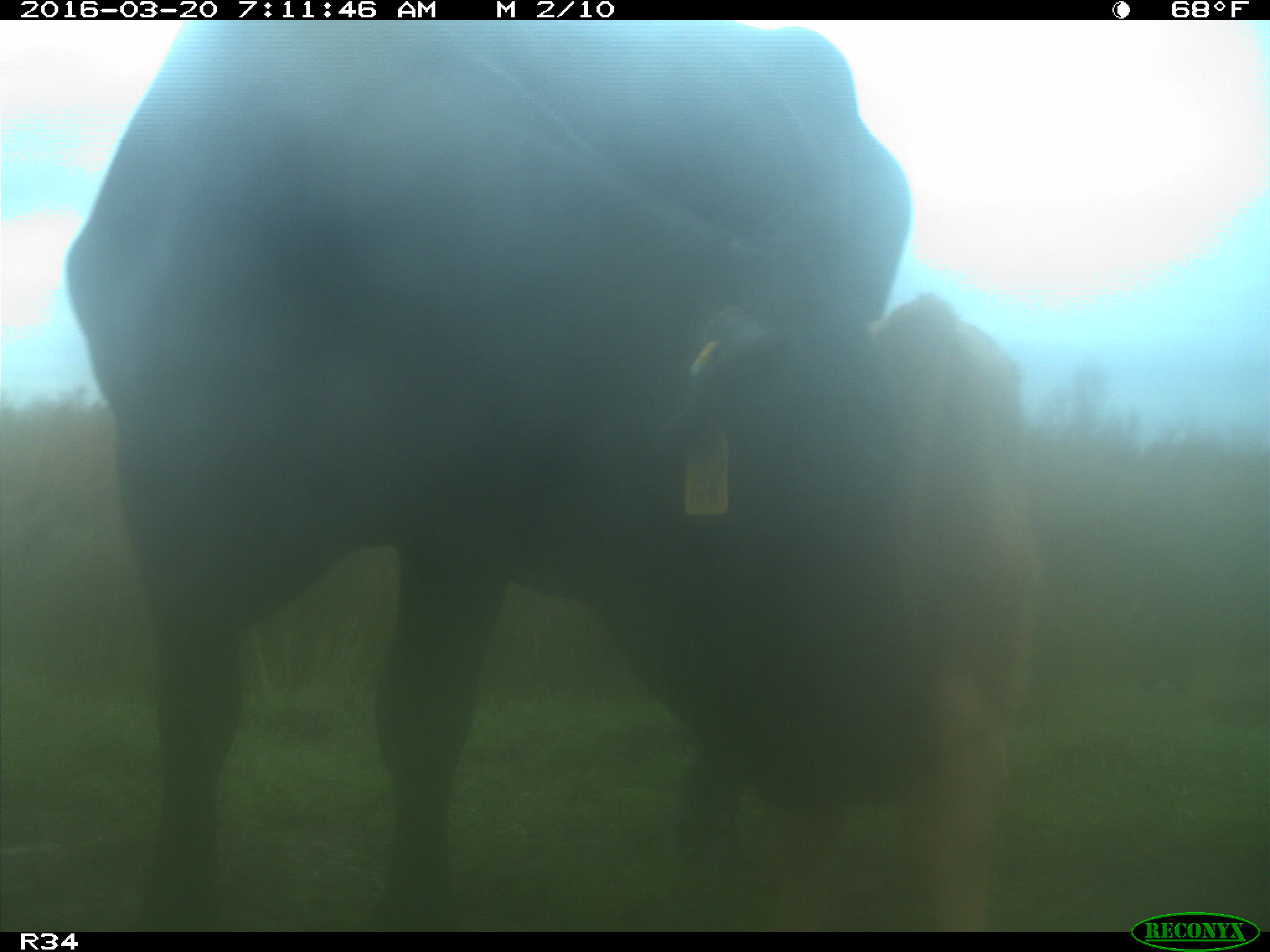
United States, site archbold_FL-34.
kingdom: Animalia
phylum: Chordata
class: Mammalia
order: Artiodactyla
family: Bovidae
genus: Bos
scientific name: Bos taurus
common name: domestic cow